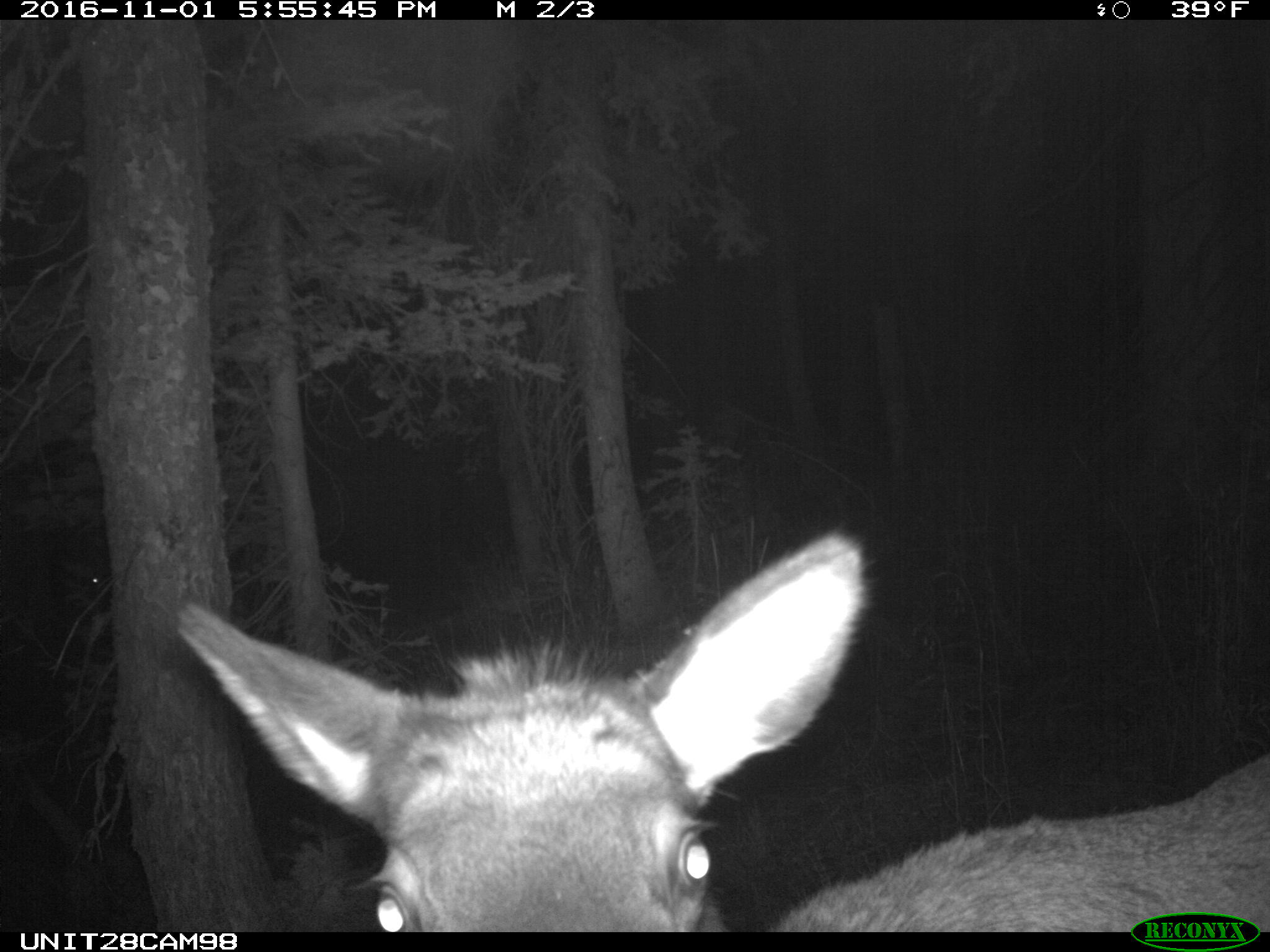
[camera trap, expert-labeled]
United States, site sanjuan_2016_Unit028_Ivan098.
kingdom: Animalia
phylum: Chordata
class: Mammalia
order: Artiodactyla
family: Cervidae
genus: Cervus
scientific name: Cervus elaphus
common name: red deer